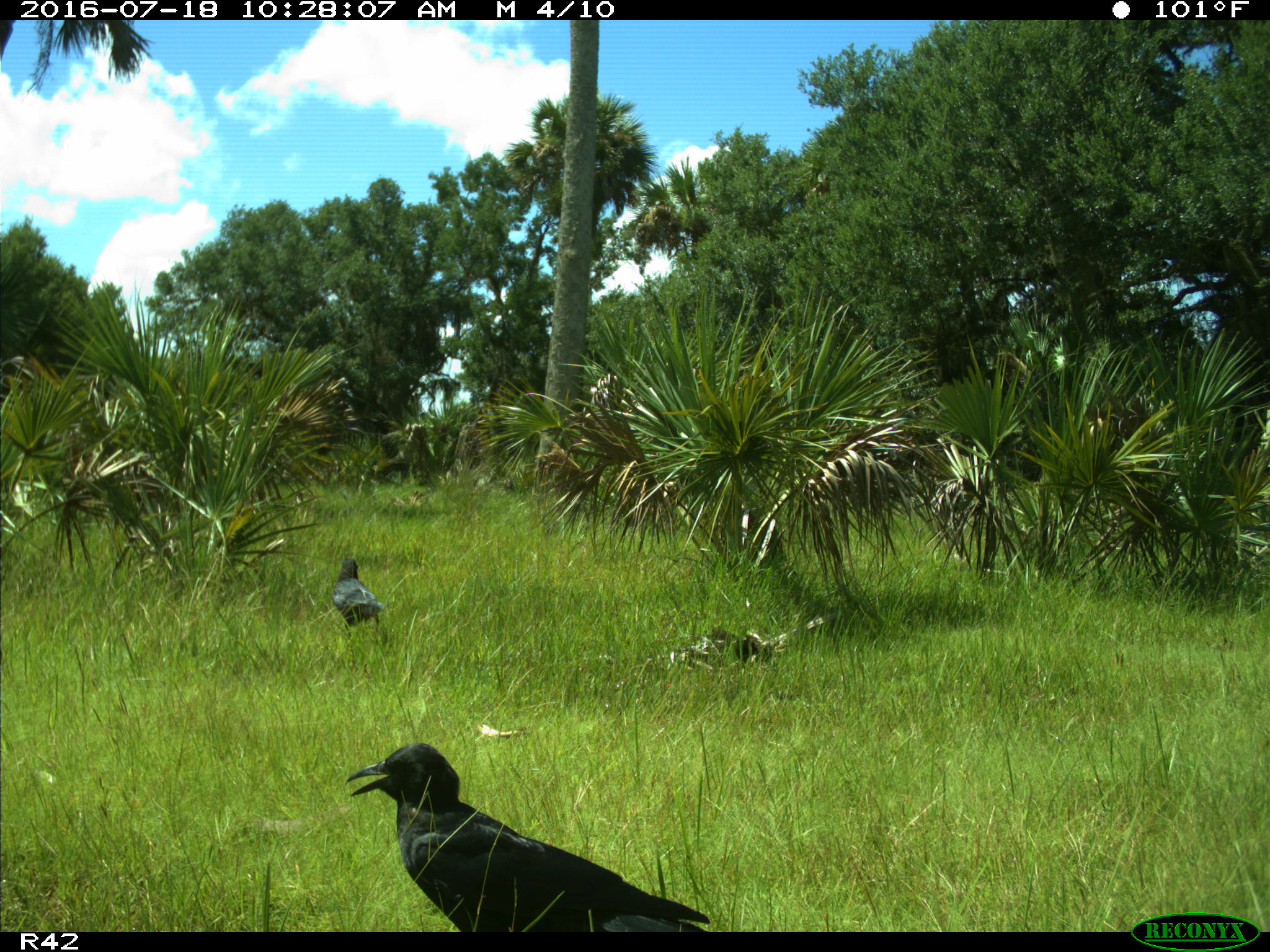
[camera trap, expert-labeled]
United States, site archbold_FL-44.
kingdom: Animalia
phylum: Chordata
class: Aves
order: Passeriformes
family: Corvidae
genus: Corvus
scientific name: Corvus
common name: crows and ravens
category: unidentified corvus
Unidentified corvus (crows and ravens) (Corvus).